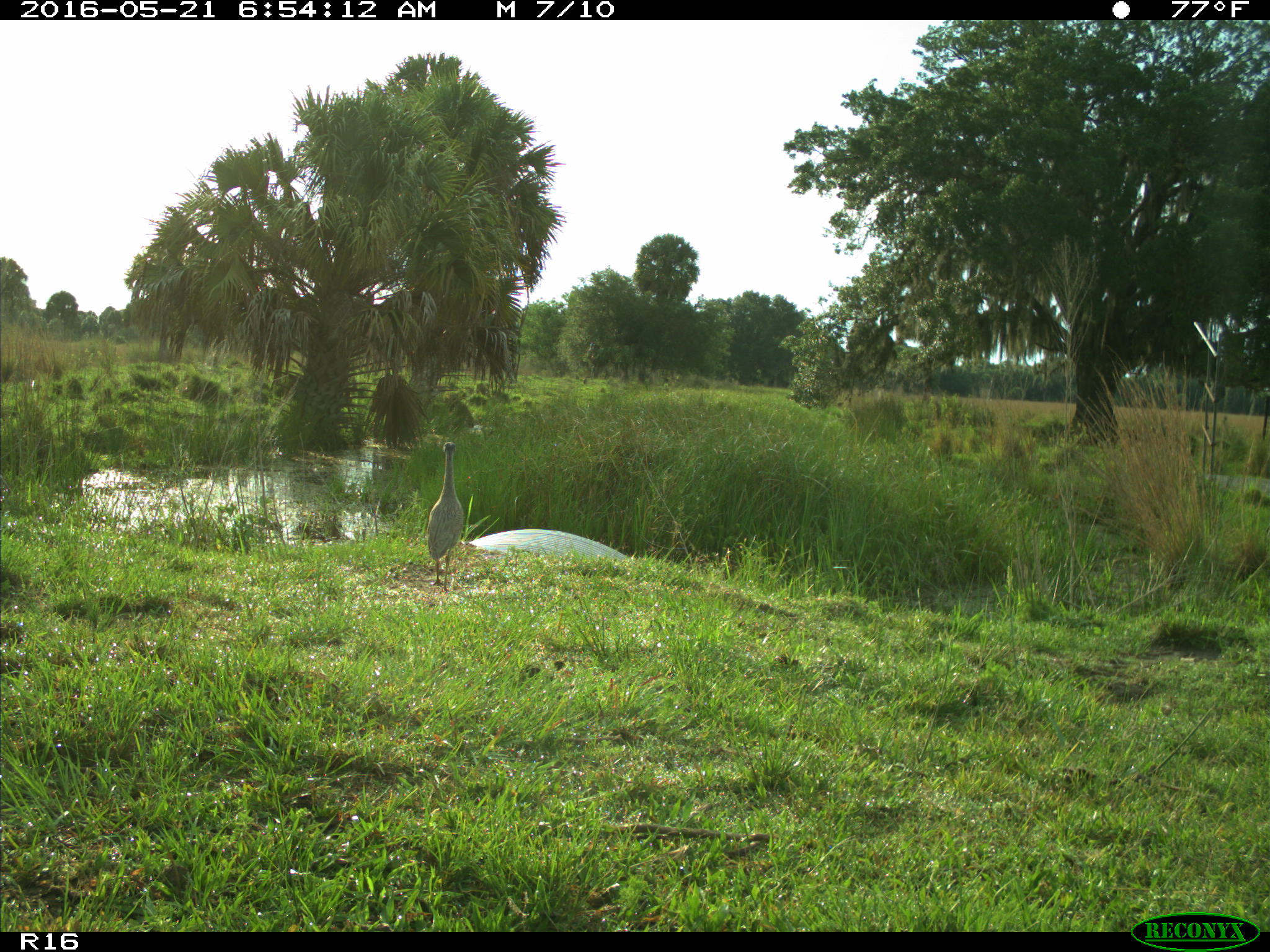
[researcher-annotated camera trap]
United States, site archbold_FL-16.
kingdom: Animalia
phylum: Chordata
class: Aves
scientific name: Aves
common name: birds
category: unidentified bird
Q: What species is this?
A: Unidentified bird (birds) (Aves).